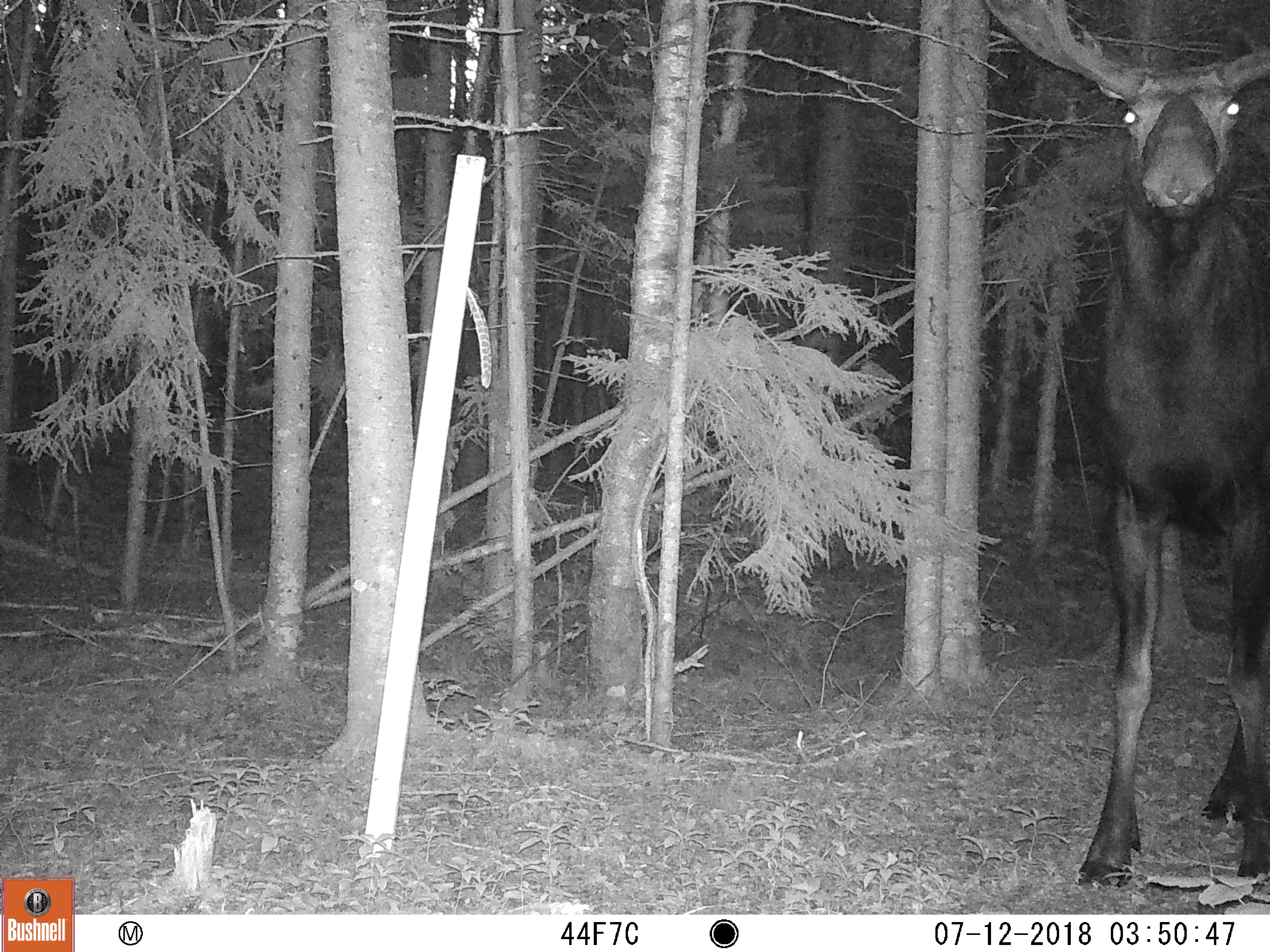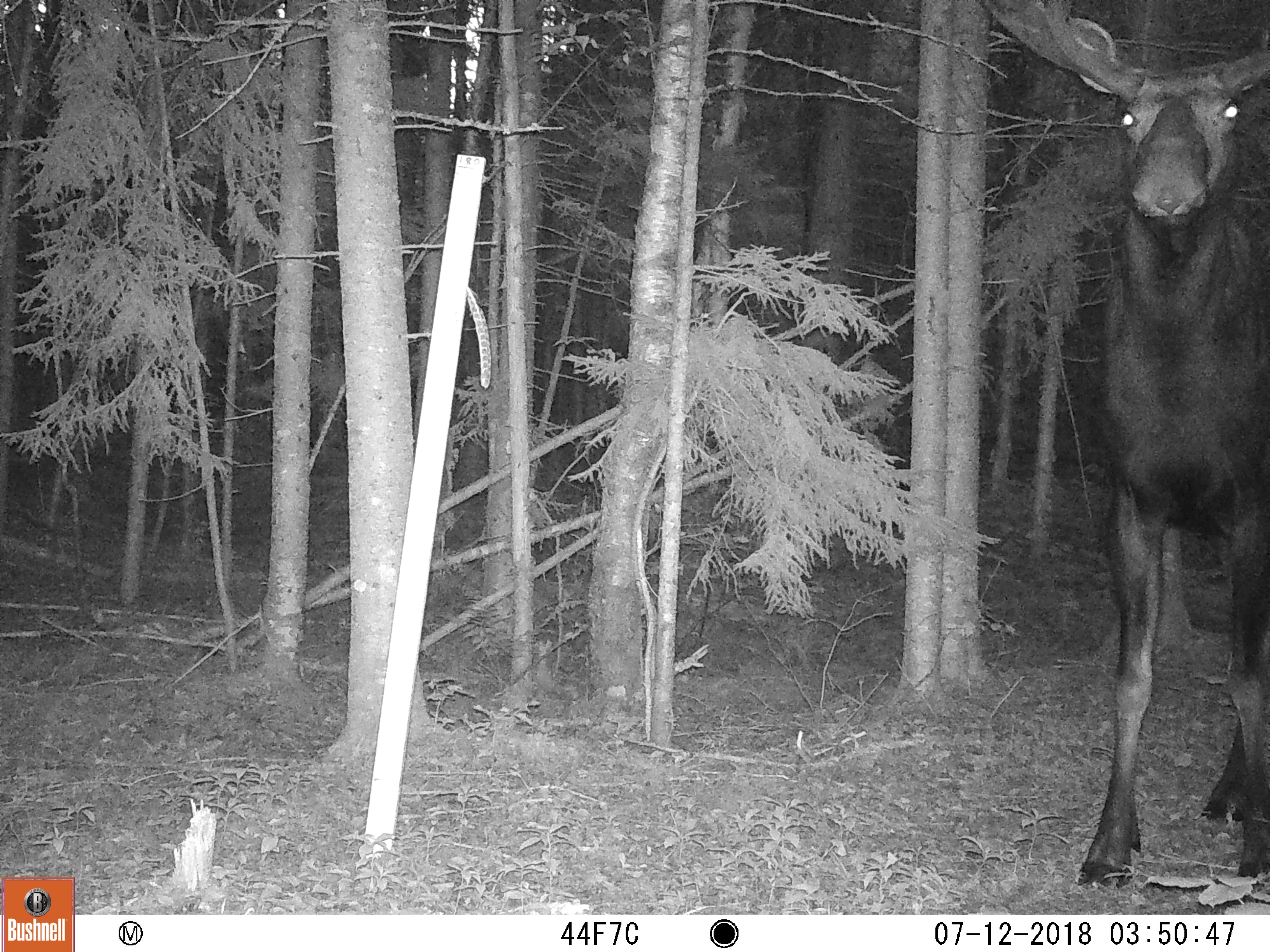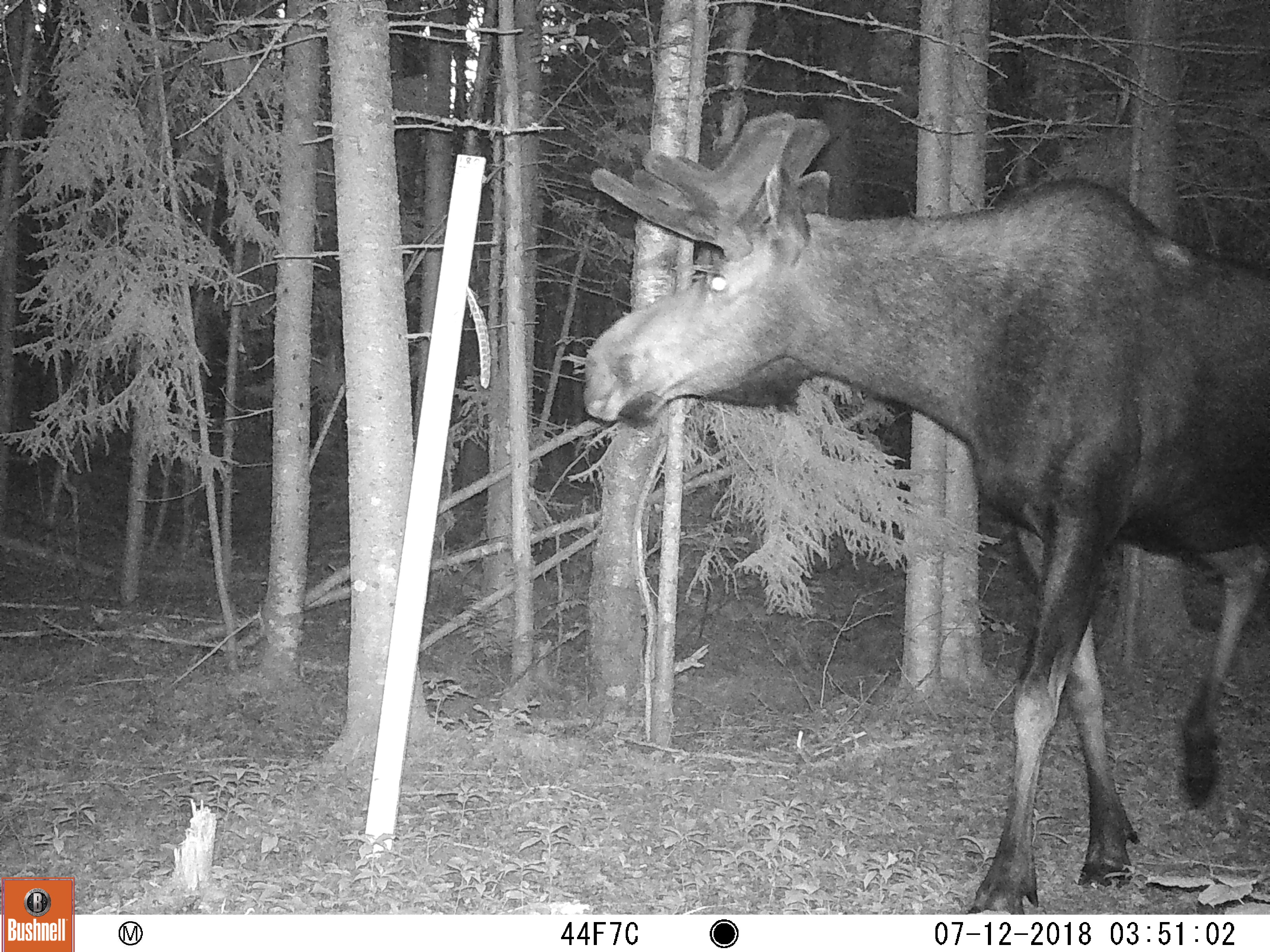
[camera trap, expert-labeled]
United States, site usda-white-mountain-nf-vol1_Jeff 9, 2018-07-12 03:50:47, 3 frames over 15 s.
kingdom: Animalia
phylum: Chordata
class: Mammalia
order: Artiodactyla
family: Cervidae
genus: Alces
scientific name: Alces alces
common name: moose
Moose (Alces alces).